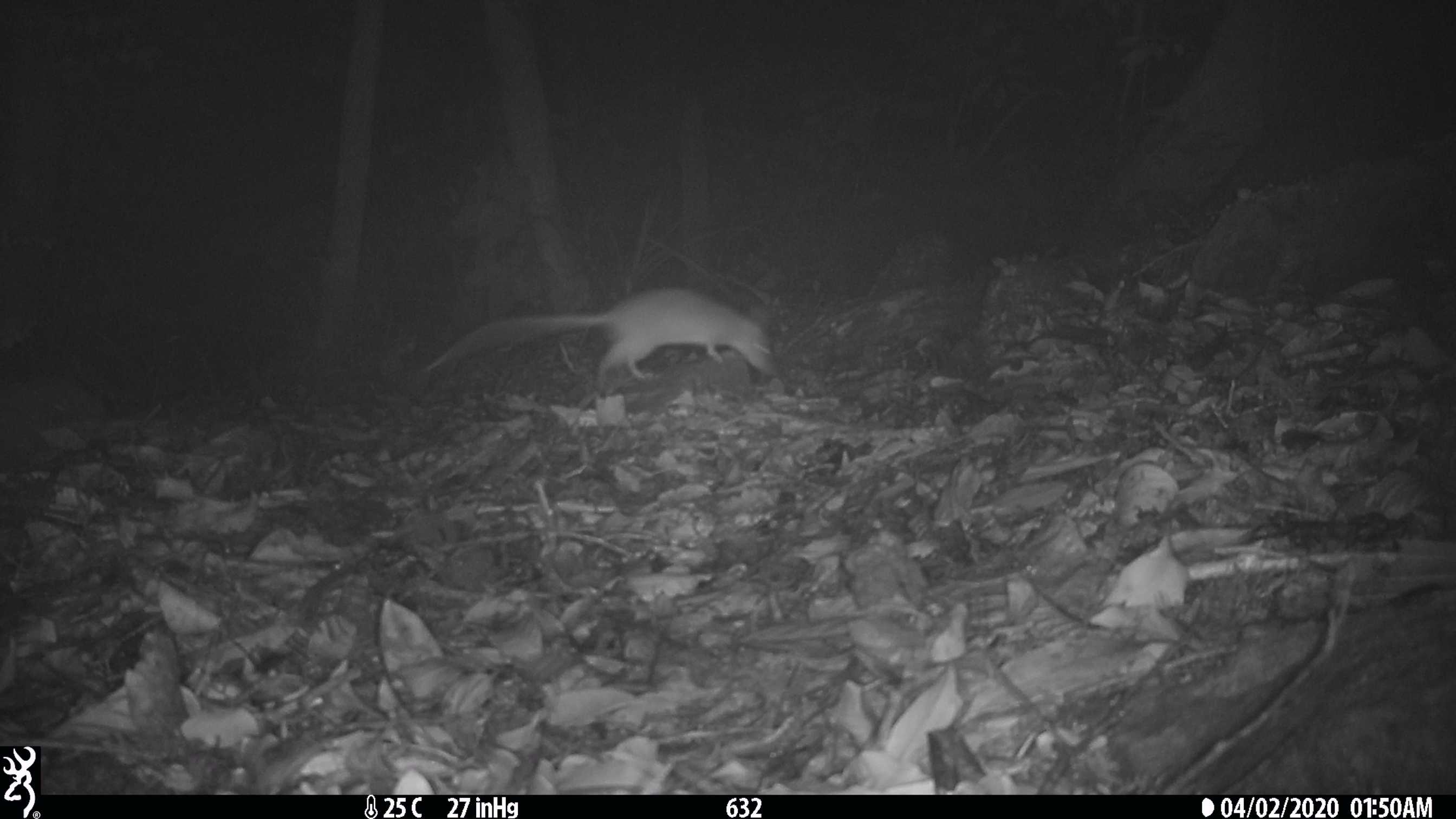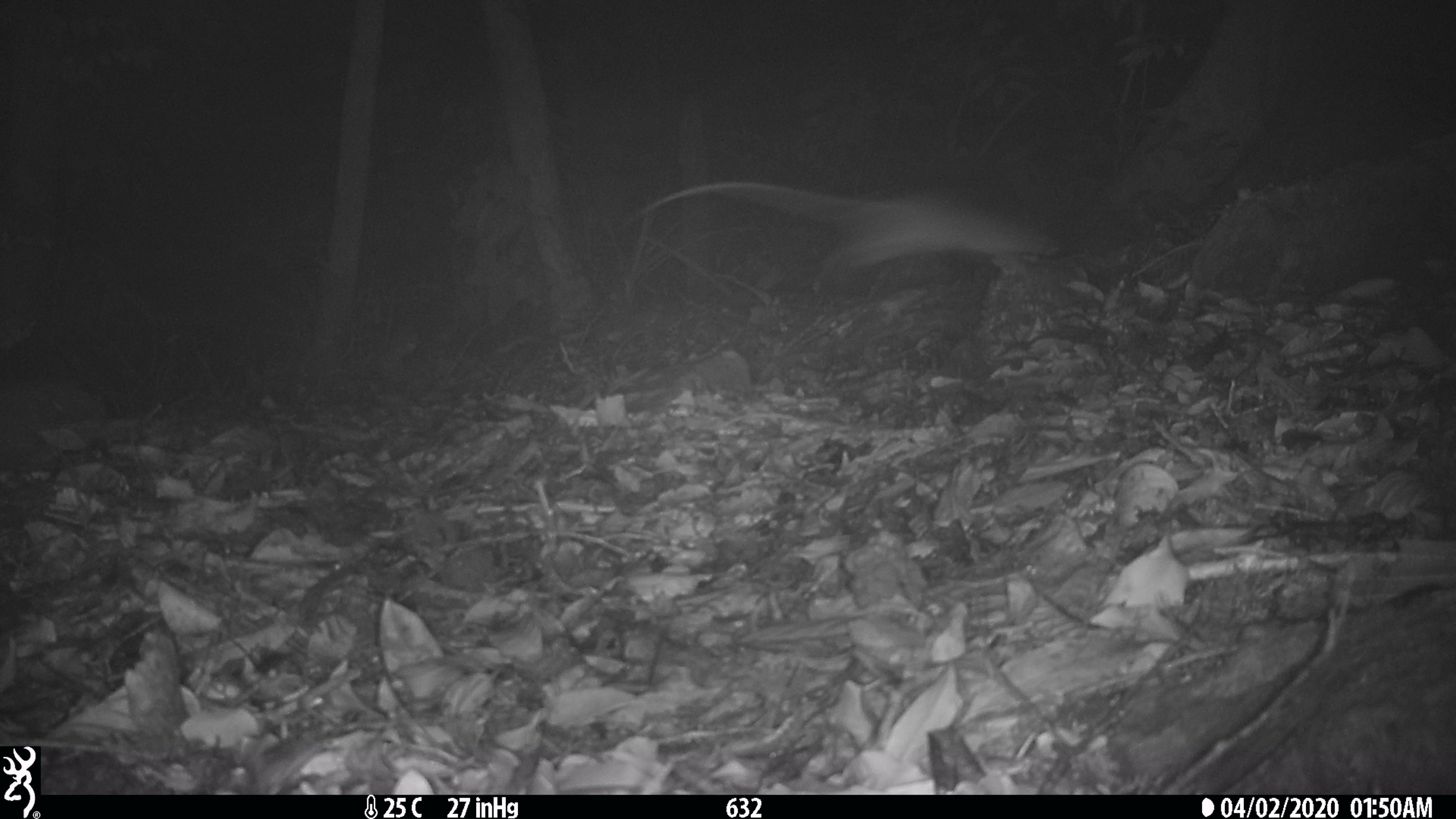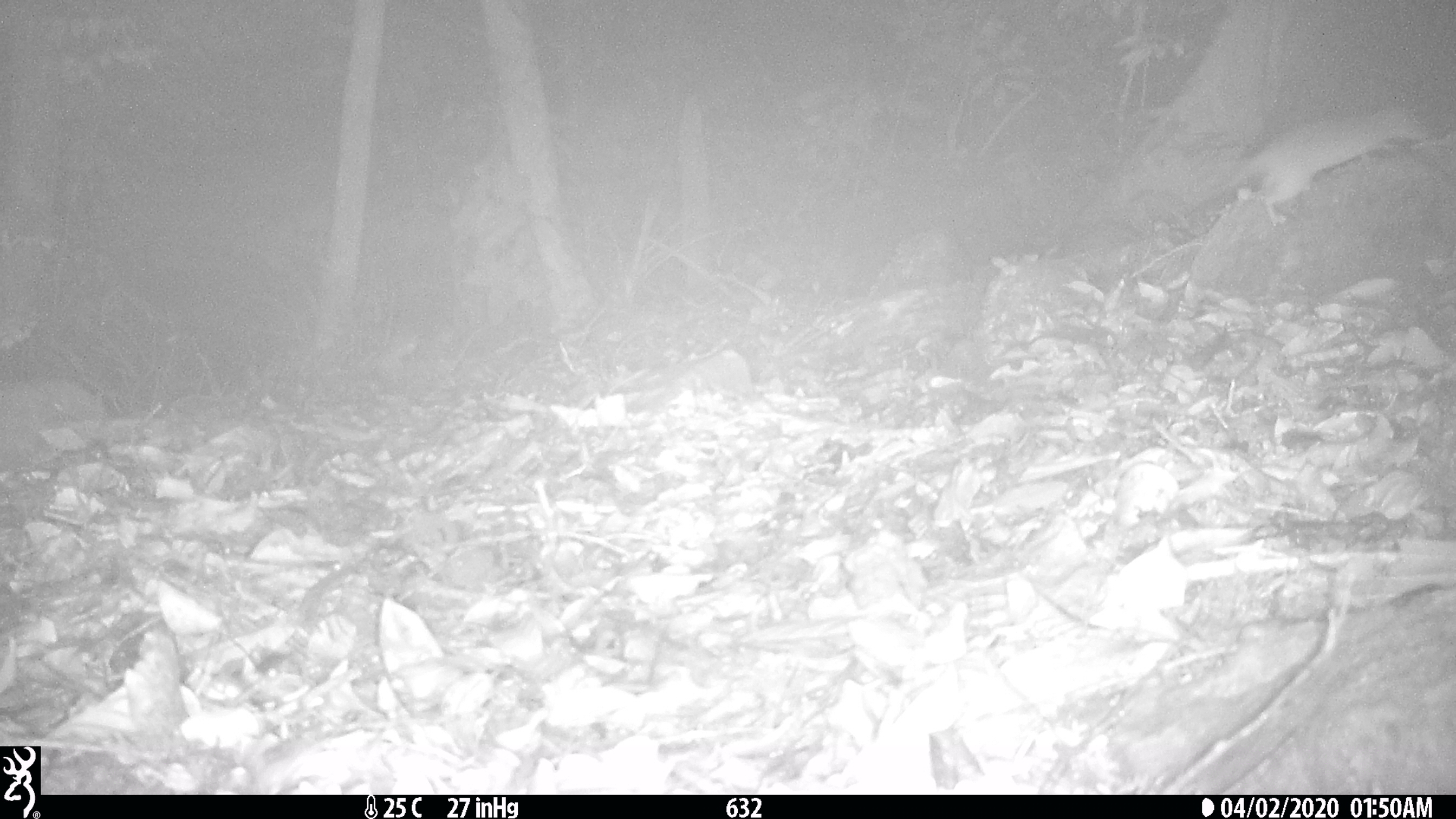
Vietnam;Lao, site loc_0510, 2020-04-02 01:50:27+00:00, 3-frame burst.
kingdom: Animalia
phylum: Chordata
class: Mammalia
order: Rodentia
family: Muridae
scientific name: Muridae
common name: old-world mice and rats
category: unidentified murid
Unidentified murid (old-world mice and rats) (Muridae). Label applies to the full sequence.